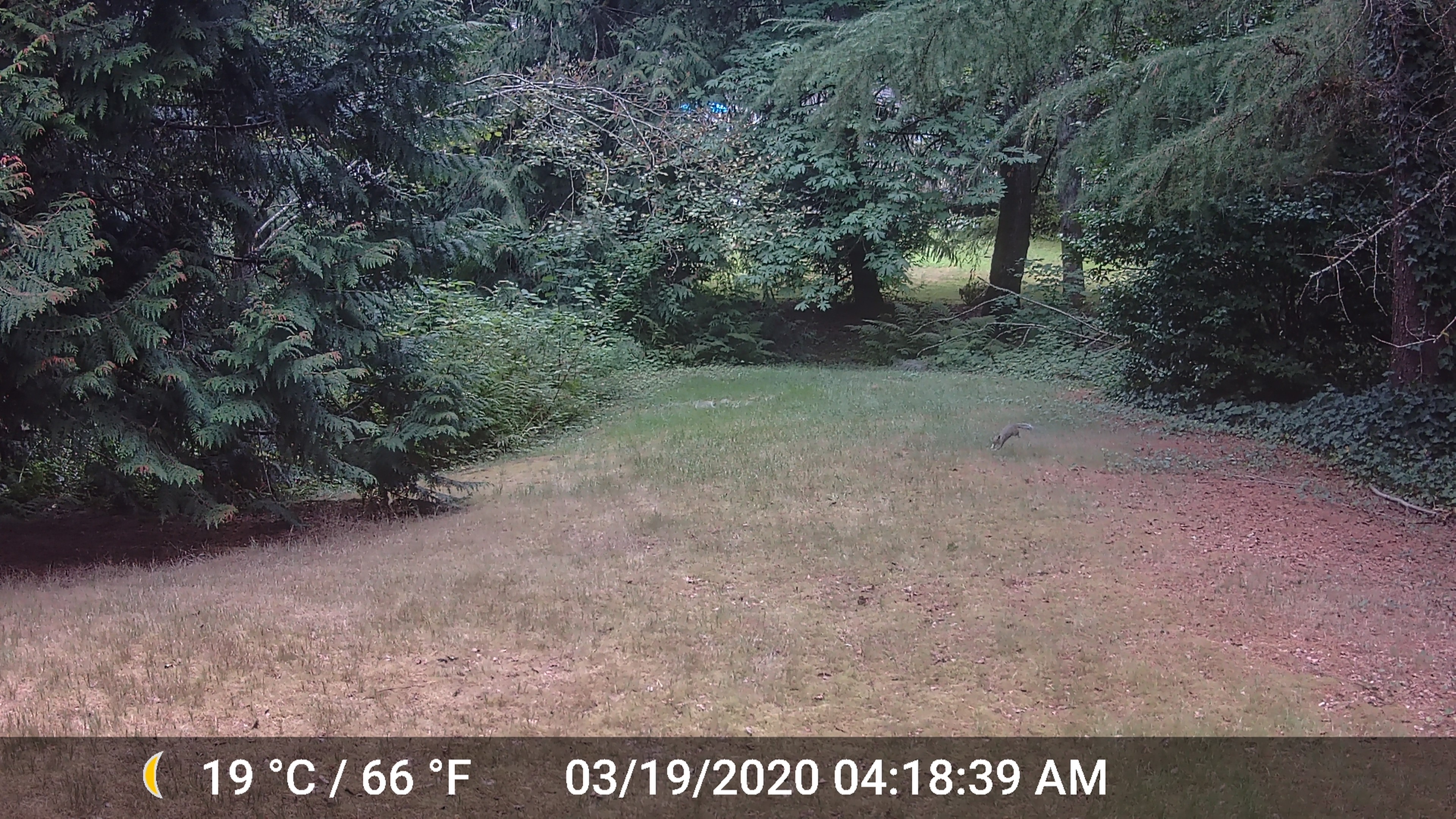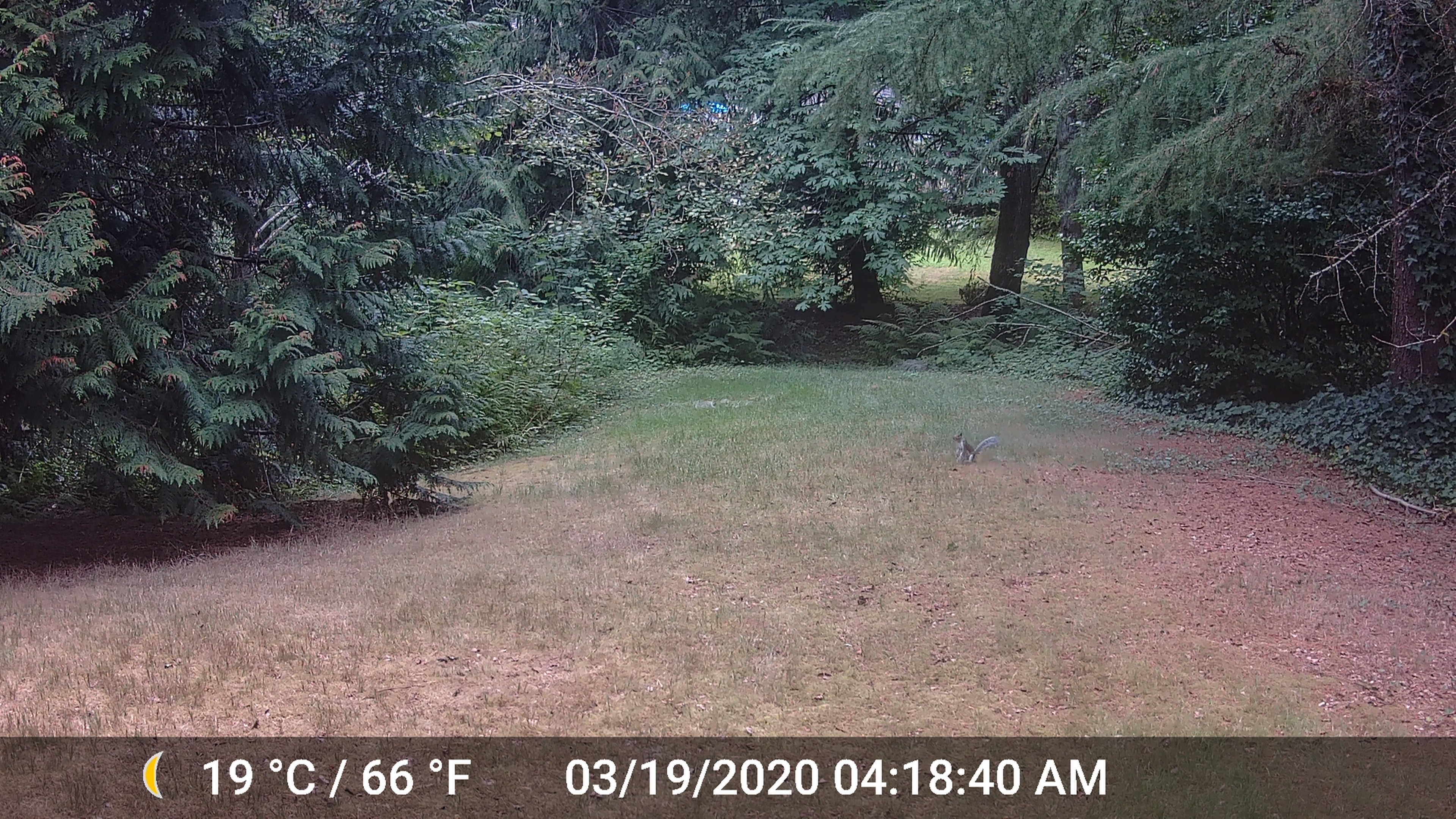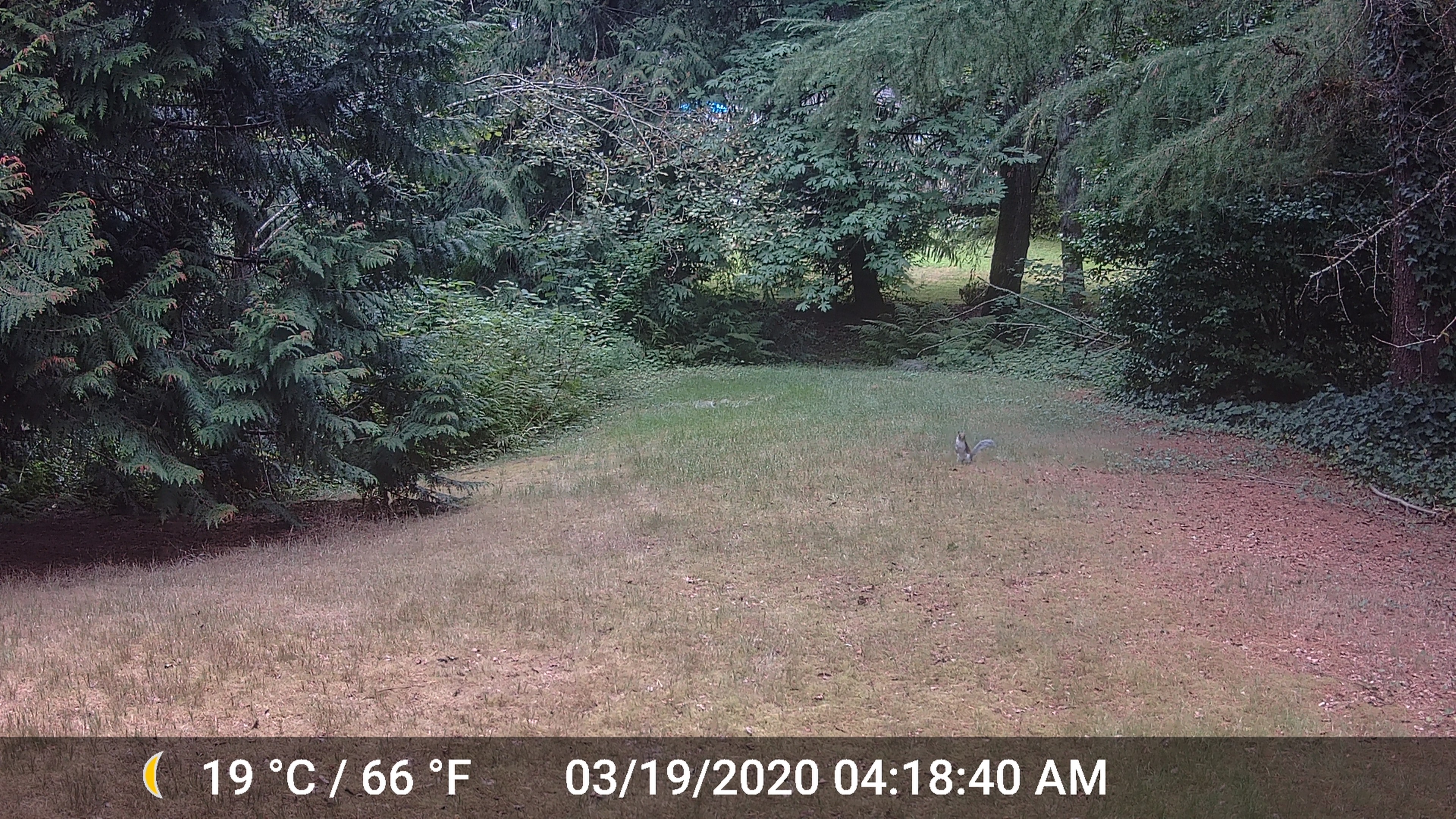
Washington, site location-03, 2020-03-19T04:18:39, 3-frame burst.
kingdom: Animalia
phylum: Chordata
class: Mammalia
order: Rodentia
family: Sciuridae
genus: Sciurus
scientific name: Sciurus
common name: squirrel